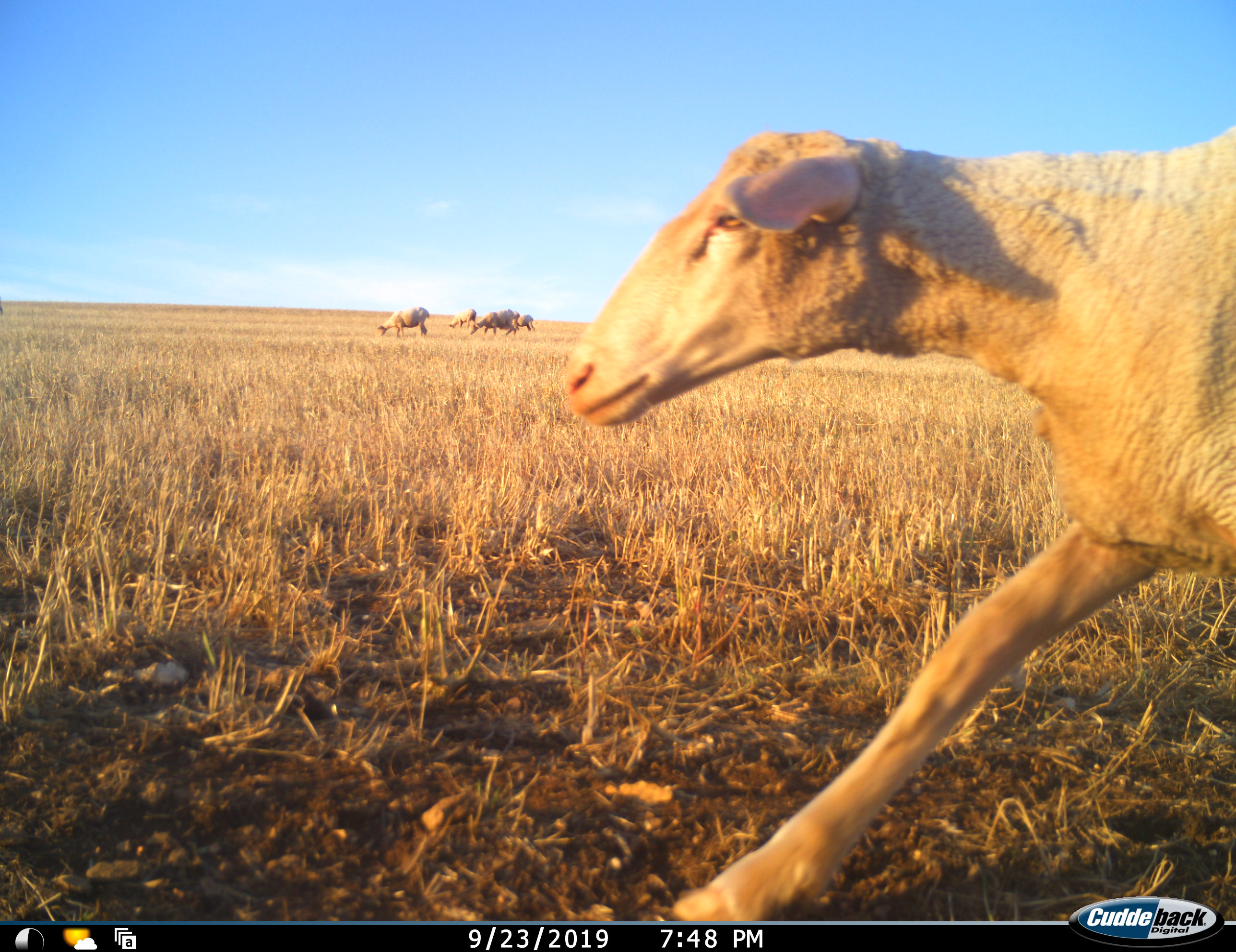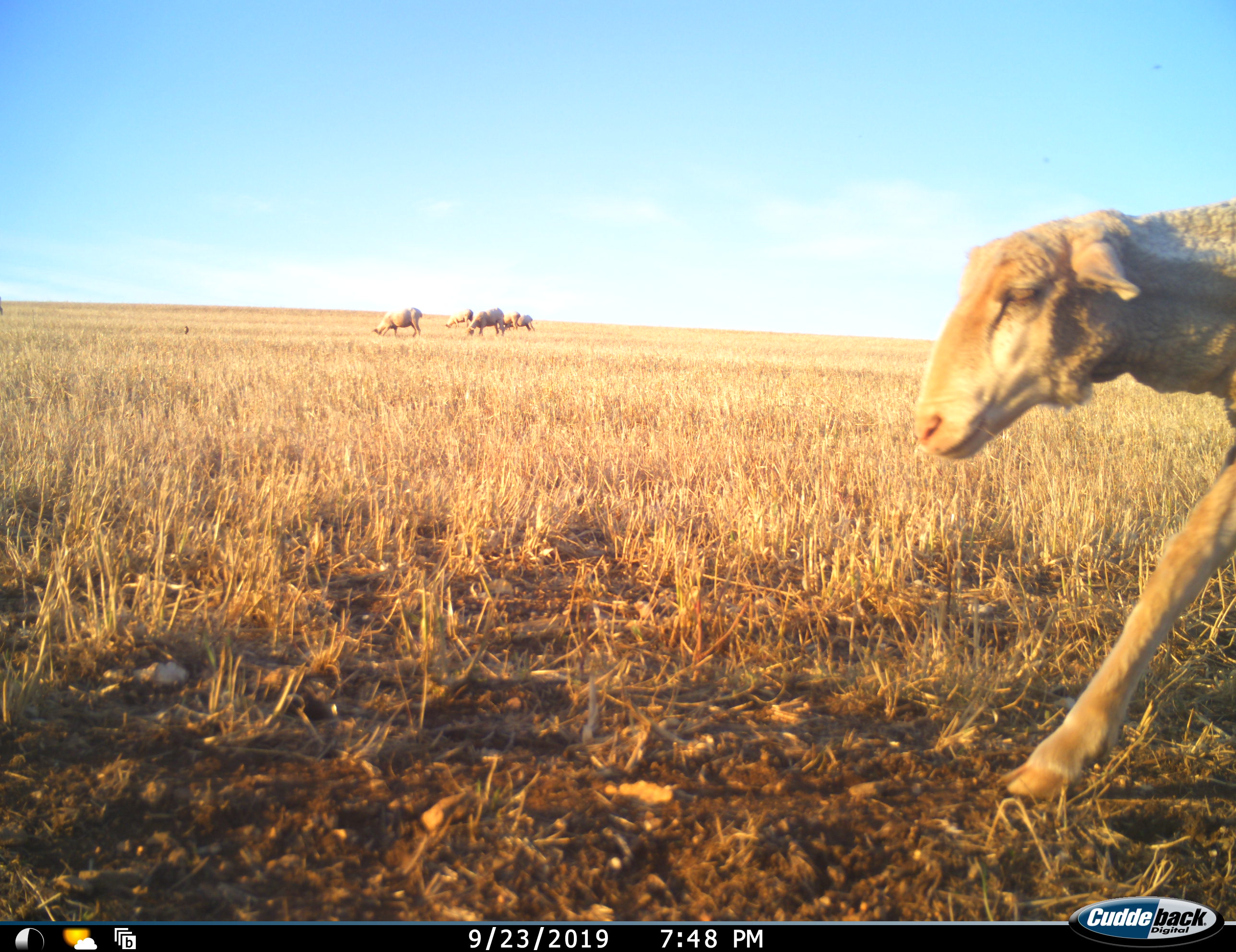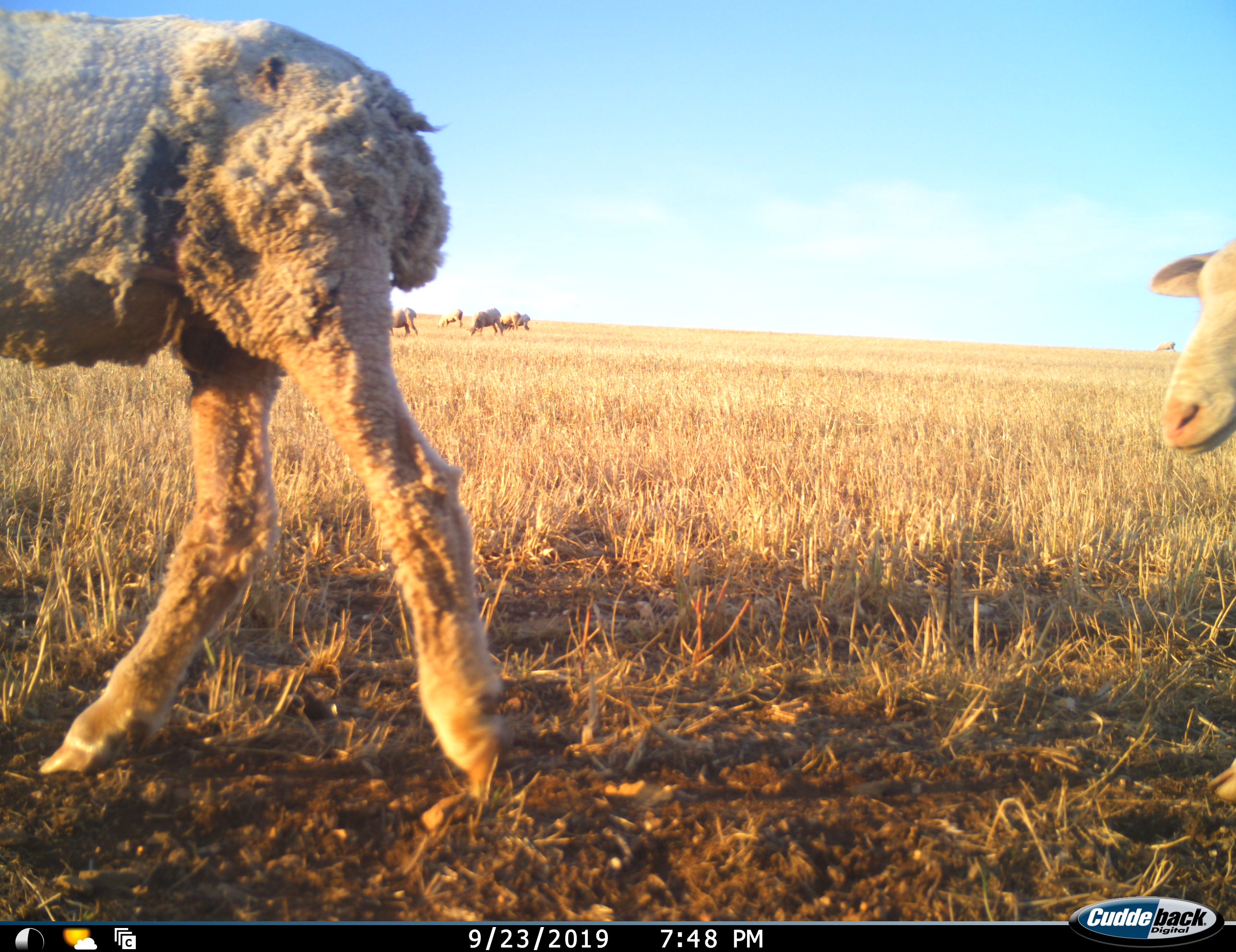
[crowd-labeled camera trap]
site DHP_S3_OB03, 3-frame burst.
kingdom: Animalia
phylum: Chordata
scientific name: Vertebrata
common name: domestic animal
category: domesticanimal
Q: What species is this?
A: Domesticanimal (domestic animal) (Vertebrata).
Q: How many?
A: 8.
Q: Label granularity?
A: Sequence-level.